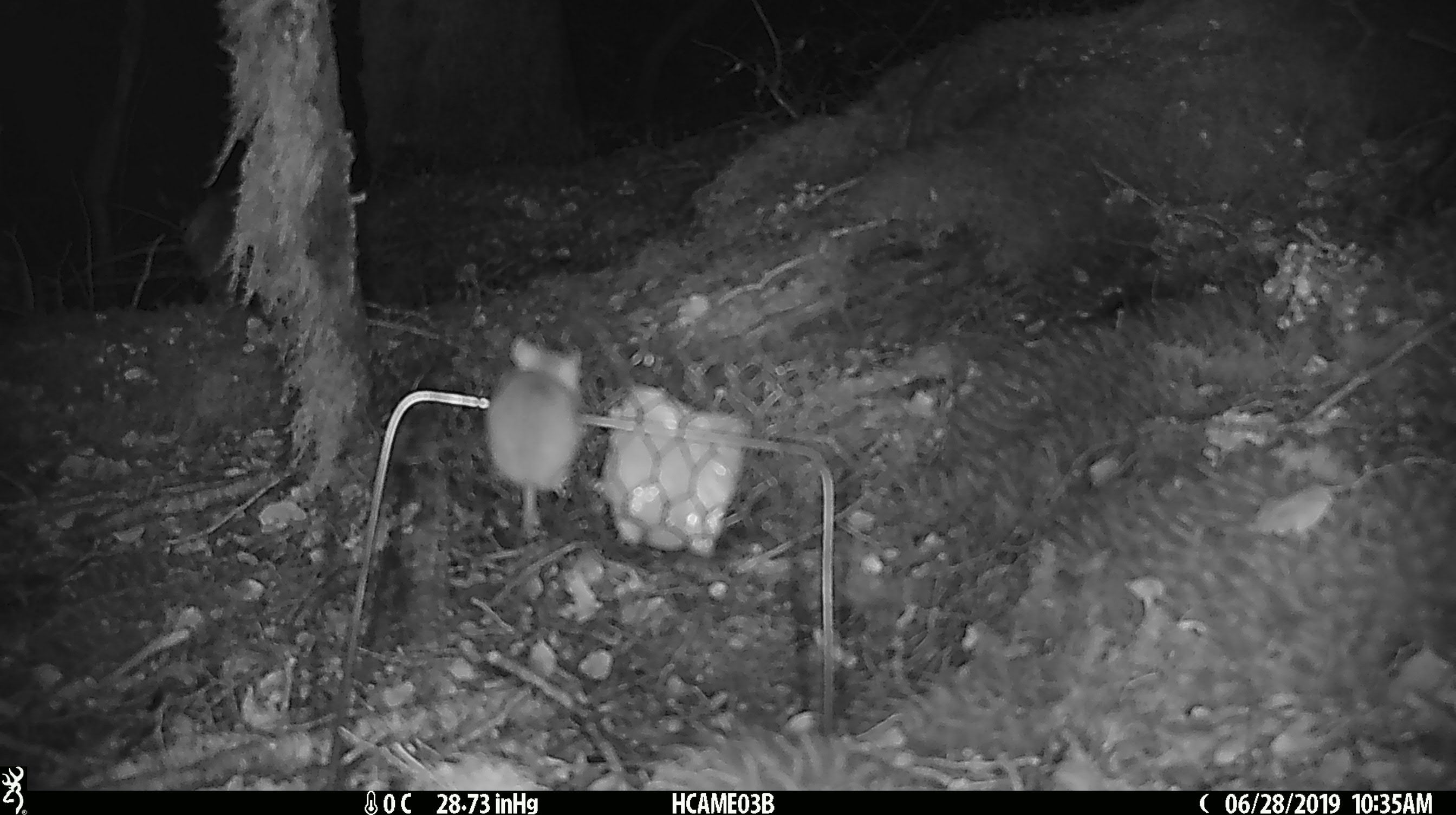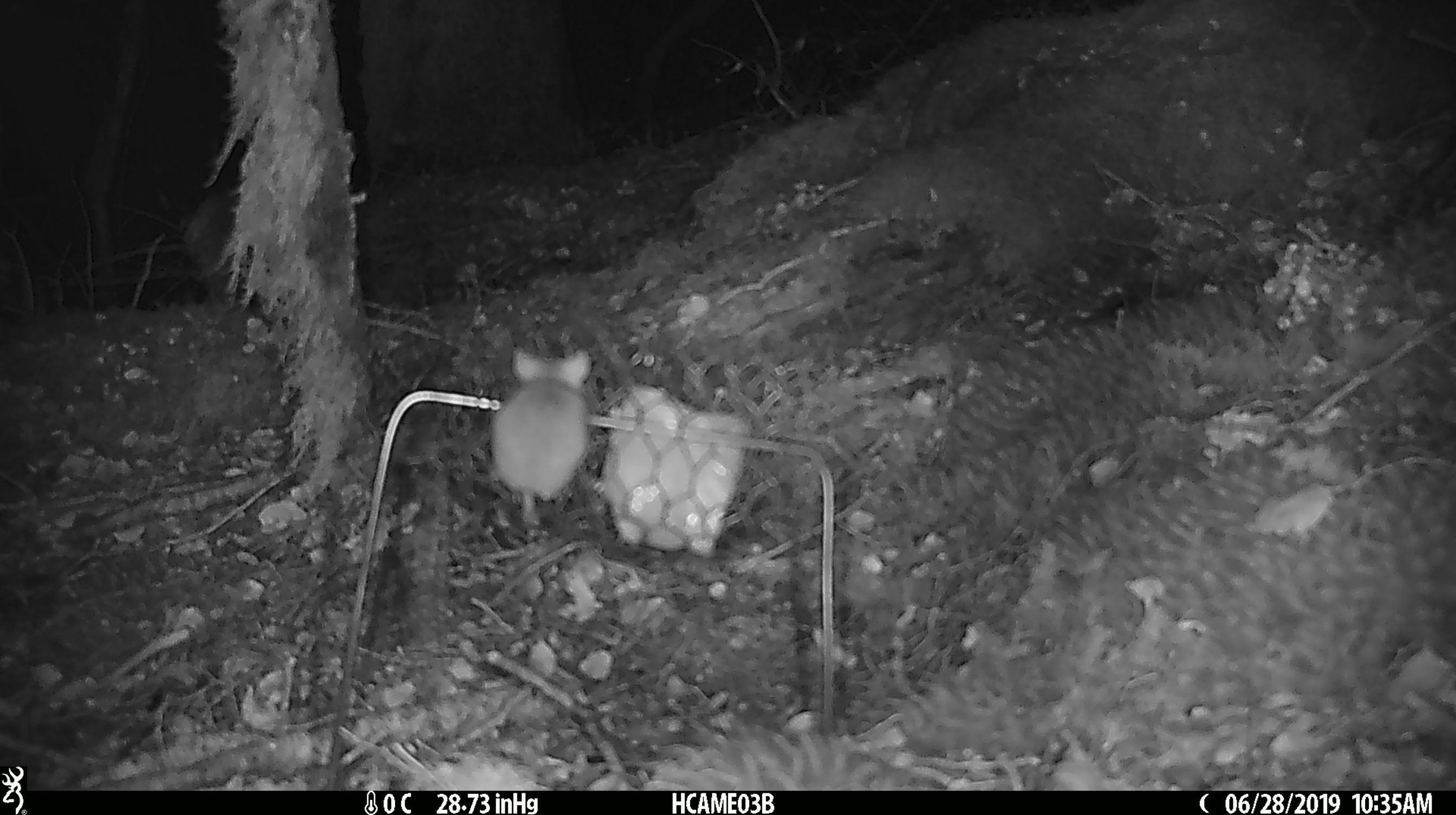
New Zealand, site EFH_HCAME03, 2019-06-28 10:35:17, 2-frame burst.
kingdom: Animalia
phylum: Chordata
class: Mammalia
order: Rodentia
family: Muridae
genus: Mus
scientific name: Mus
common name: mouse